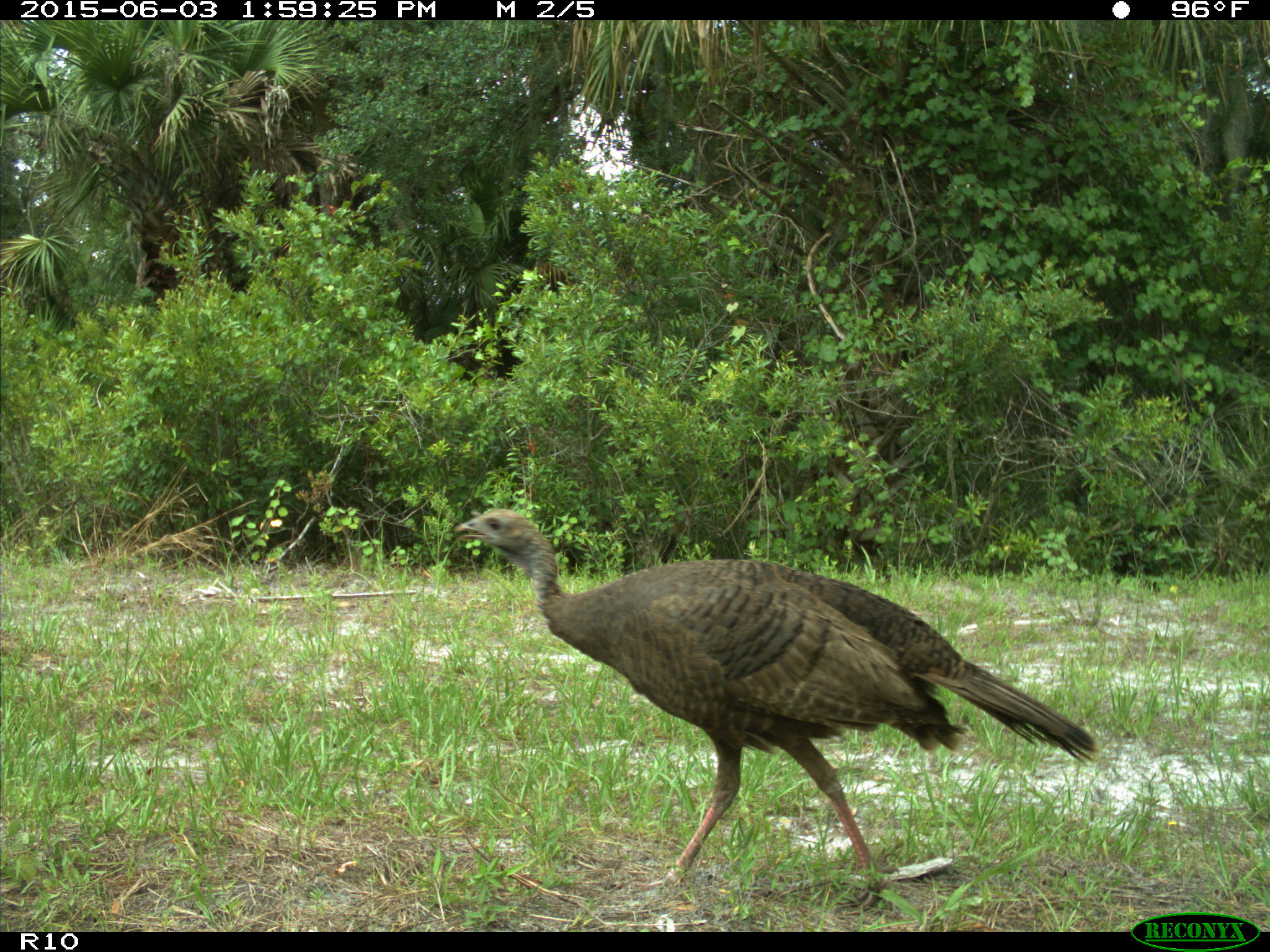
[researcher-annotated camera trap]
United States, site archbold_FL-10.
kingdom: Animalia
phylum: Chordata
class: Aves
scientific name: Aves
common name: birds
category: unidentified bird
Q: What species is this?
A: Unidentified bird (birds) (Aves).